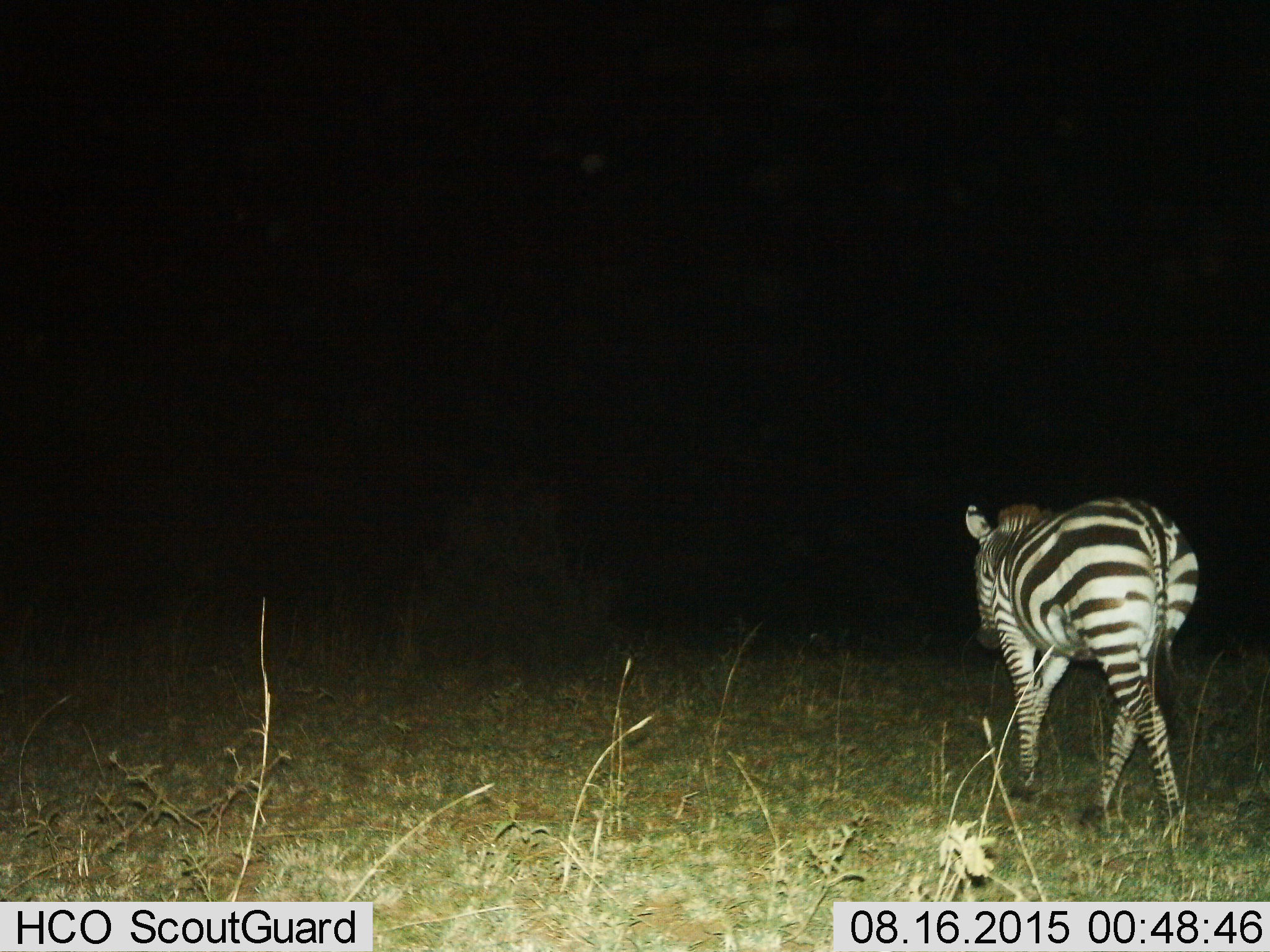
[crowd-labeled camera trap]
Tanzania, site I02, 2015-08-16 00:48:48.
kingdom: Animalia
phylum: Chordata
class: Mammalia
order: Perissodactyla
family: Equidae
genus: Equus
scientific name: Equus quagga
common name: plains zebra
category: zebra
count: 1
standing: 20%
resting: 0%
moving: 90%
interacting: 0%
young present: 0%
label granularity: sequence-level